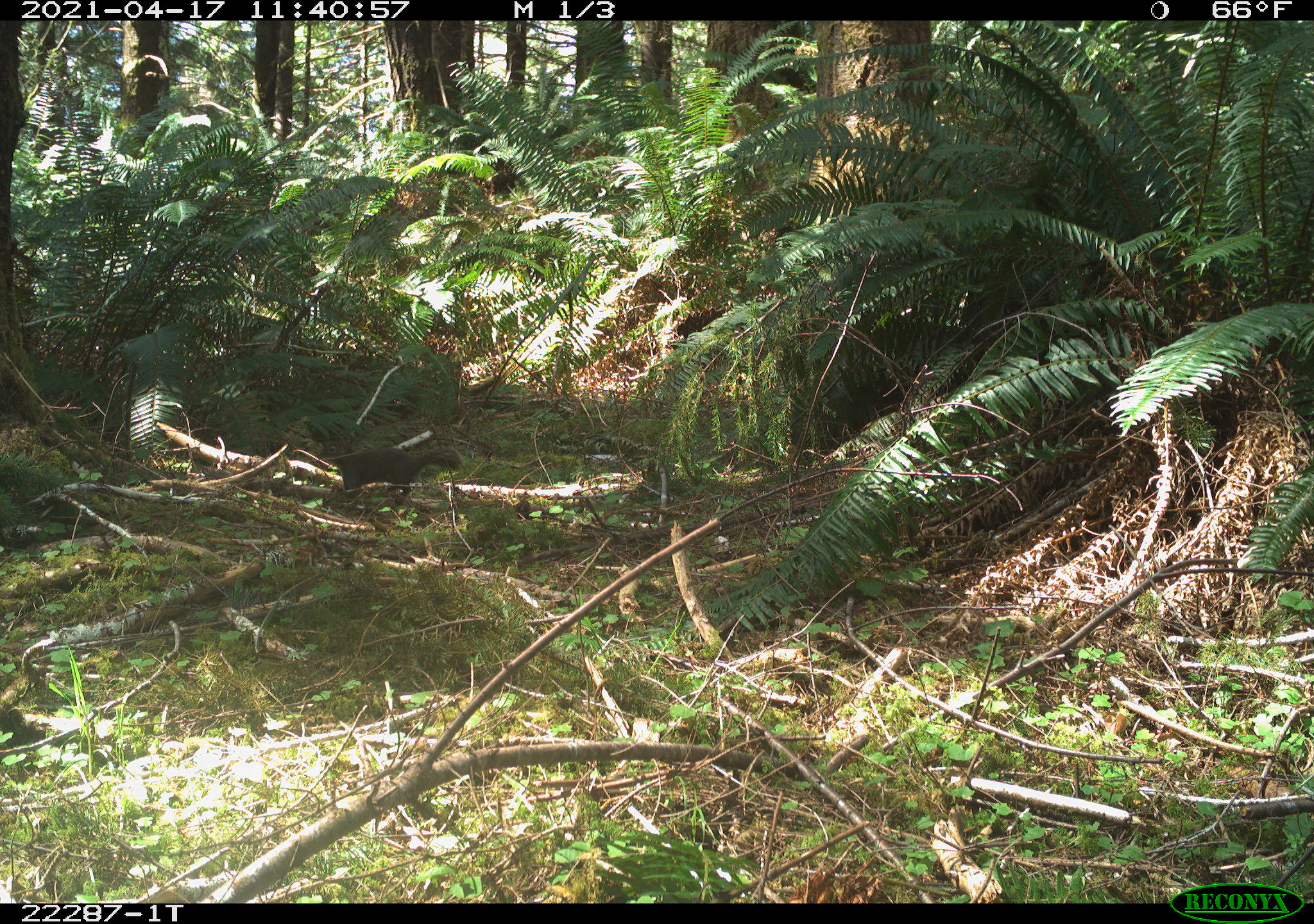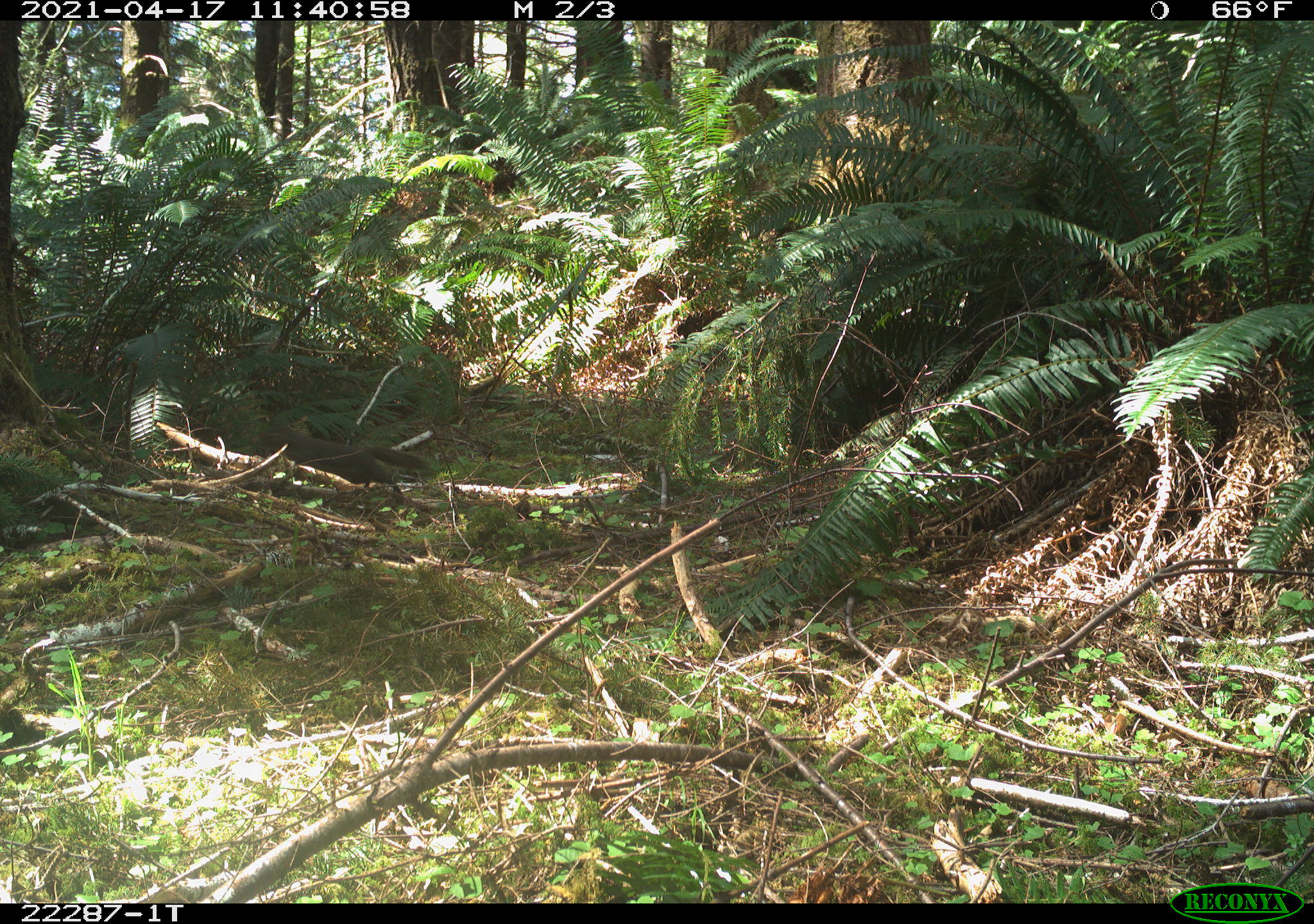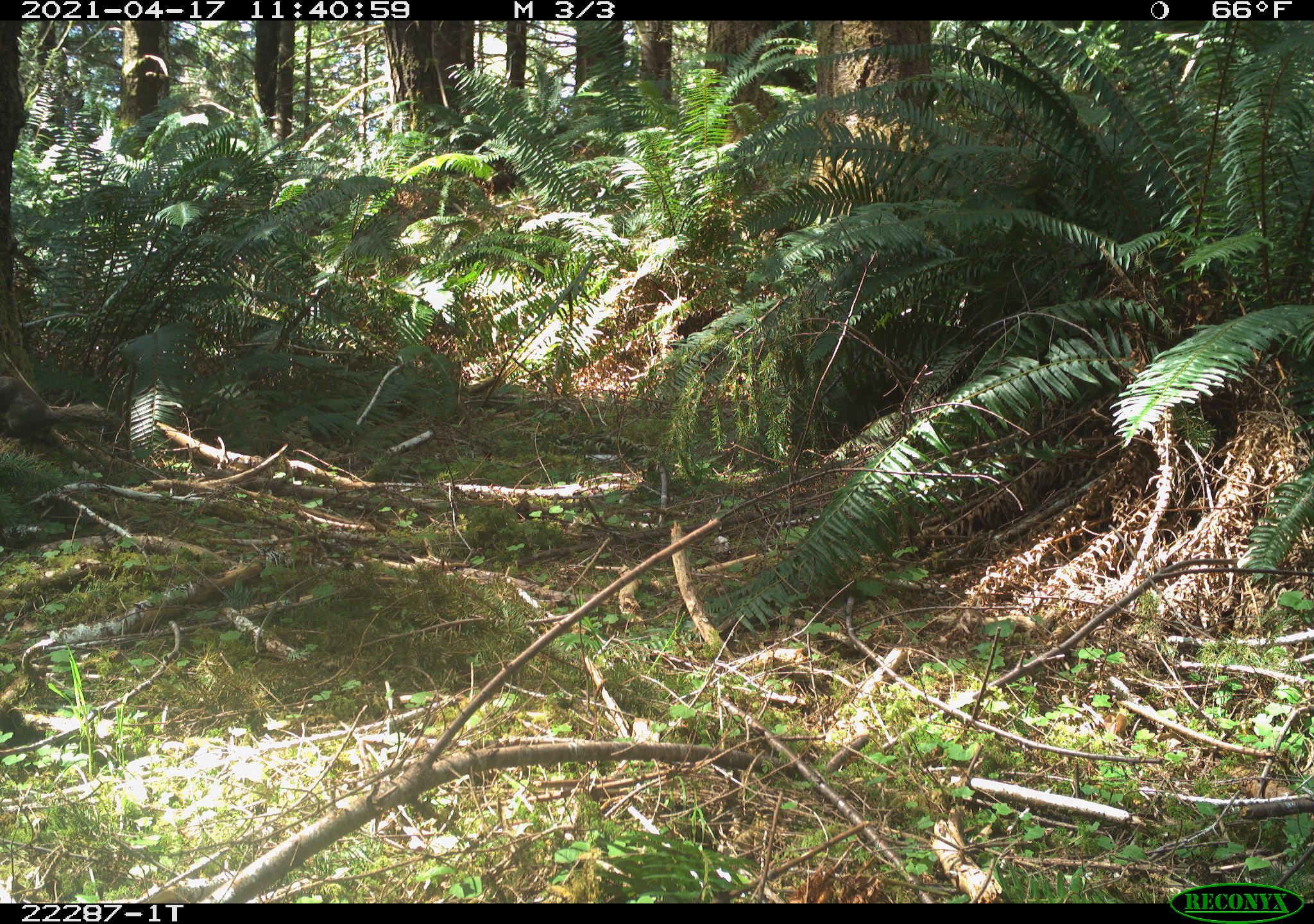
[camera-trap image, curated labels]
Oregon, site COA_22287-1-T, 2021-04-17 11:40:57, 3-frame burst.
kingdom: Animalia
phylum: Chordata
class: Mammalia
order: Rodentia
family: Sciuridae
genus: Tamiasciurus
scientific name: Tamiasciurus douglasii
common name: douglas squirrel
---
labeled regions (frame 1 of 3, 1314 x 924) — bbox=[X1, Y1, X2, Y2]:
douglas squirrel: bbox=[310, 448, 470, 508]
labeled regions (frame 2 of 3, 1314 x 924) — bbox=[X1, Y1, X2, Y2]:
douglas squirrel: bbox=[255, 417, 439, 497]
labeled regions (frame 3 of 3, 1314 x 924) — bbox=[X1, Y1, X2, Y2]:
douglas squirrel: bbox=[1, 370, 130, 454]